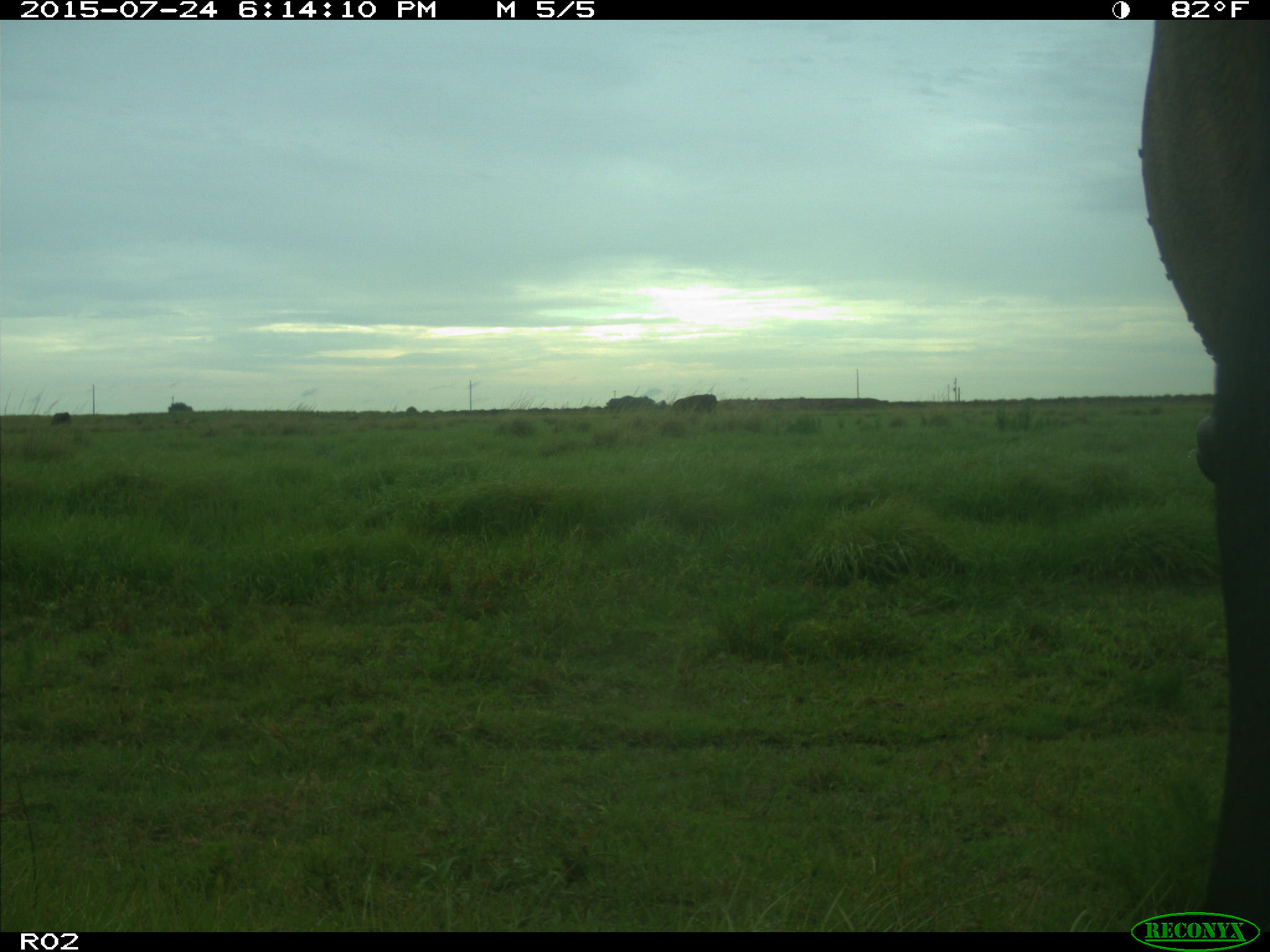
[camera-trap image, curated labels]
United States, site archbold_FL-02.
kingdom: Animalia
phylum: Chordata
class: Mammalia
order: Artiodactyla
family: Bovidae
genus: Bos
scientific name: Bos taurus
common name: domestic cow